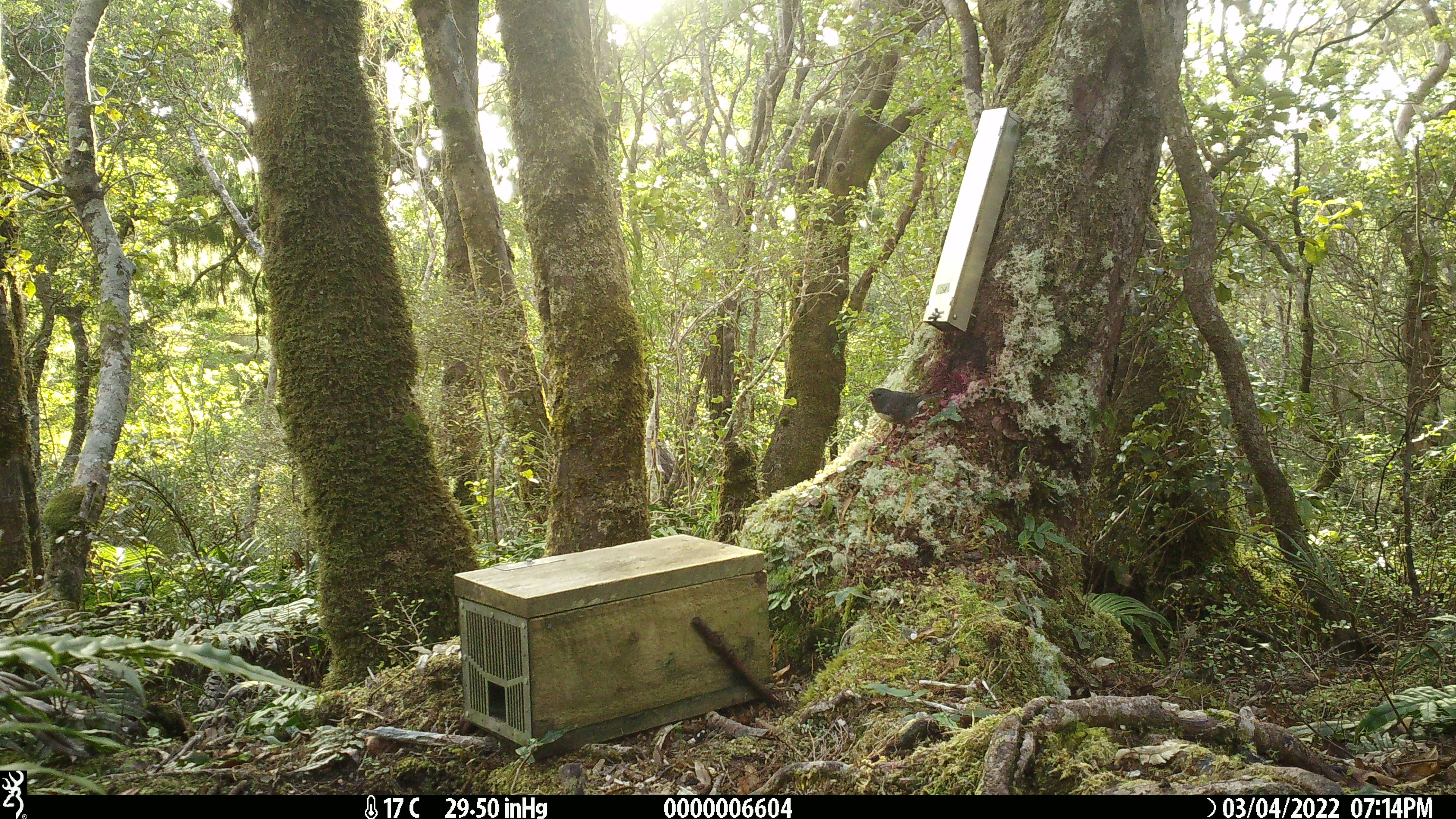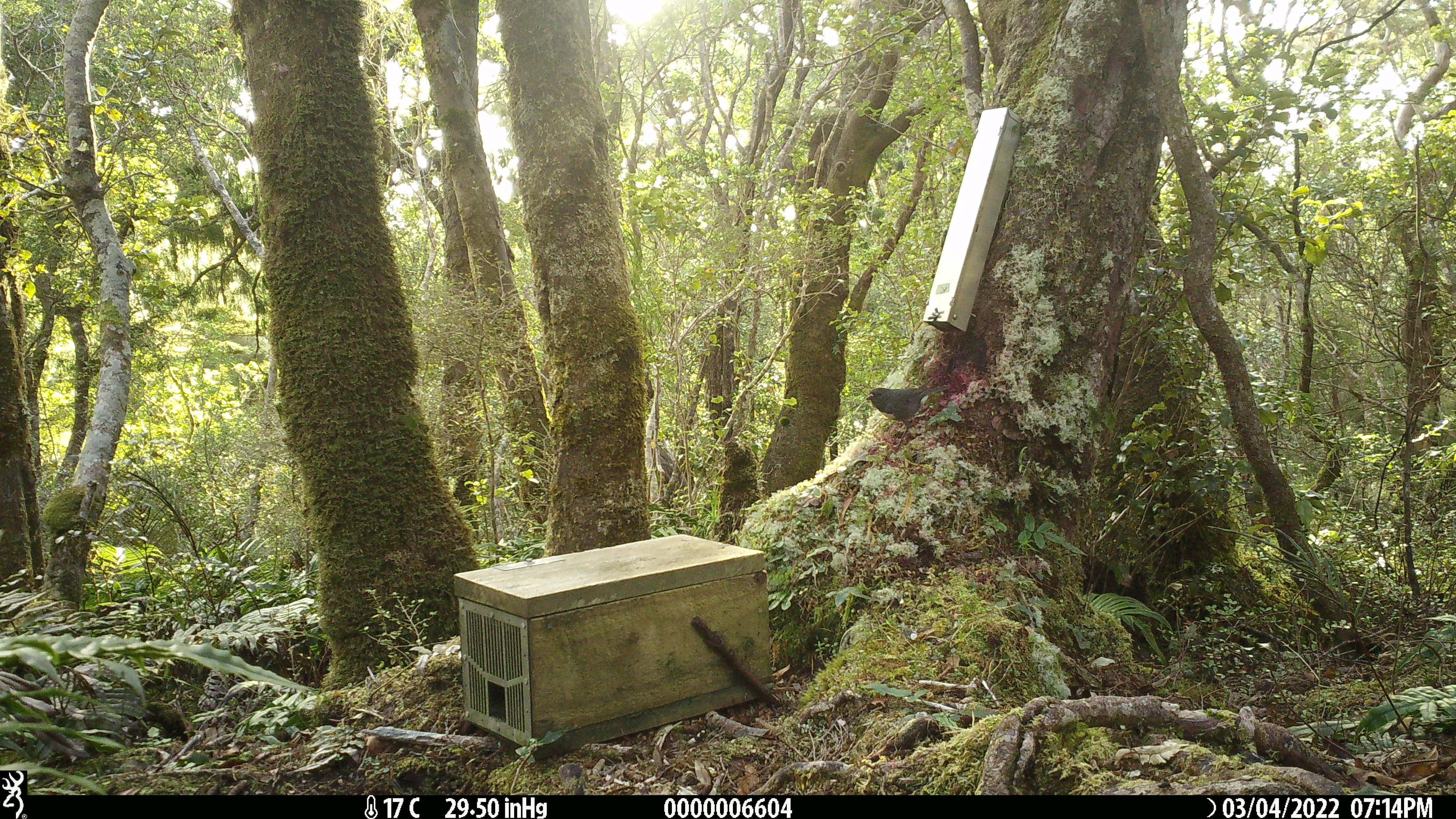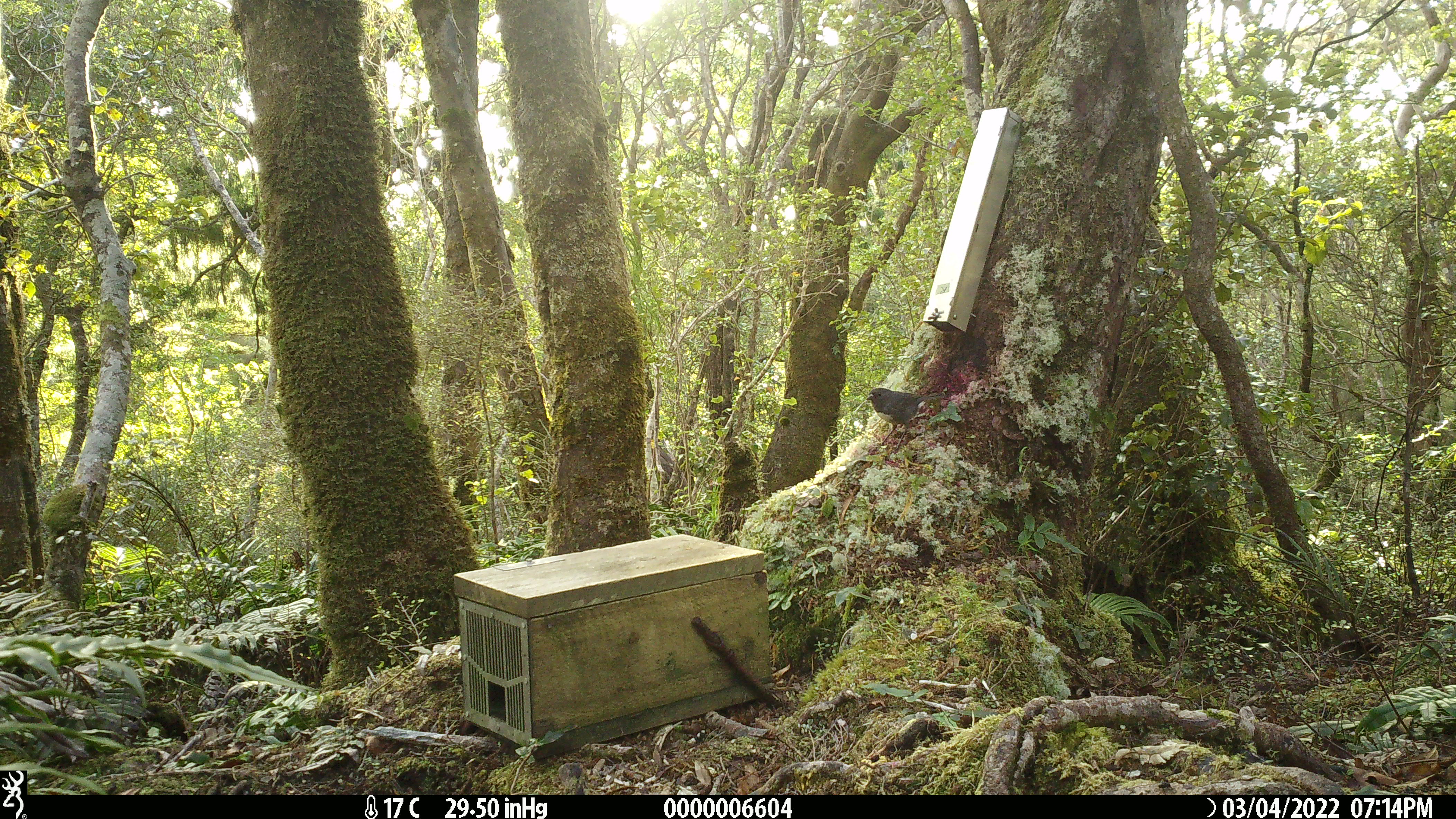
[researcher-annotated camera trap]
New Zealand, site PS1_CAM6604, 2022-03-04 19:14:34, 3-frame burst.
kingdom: Animalia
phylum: Chordata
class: Aves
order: Passeriformes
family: Petroicidae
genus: Petroica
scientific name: Petroica australis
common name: new zealand robin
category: robin